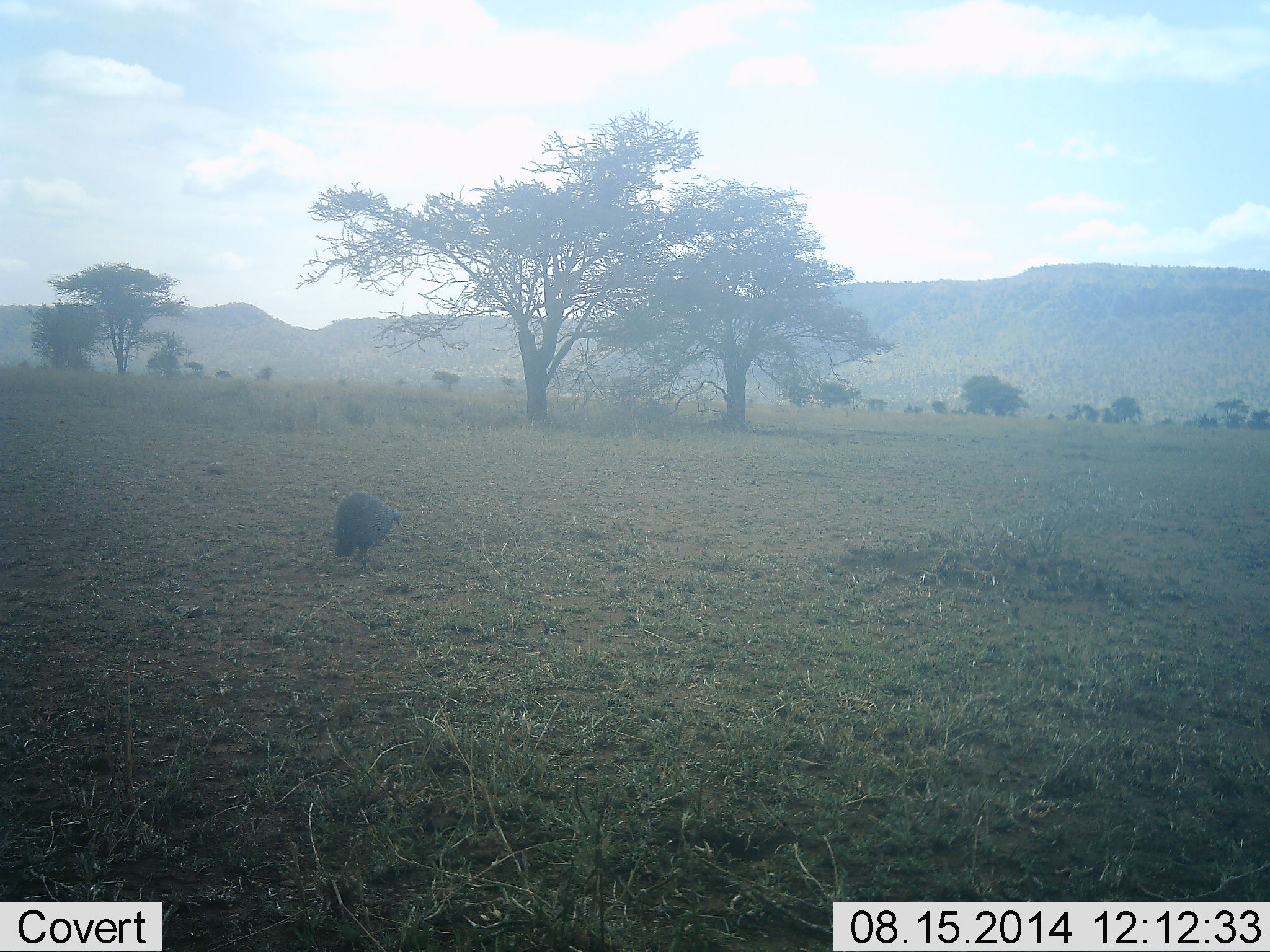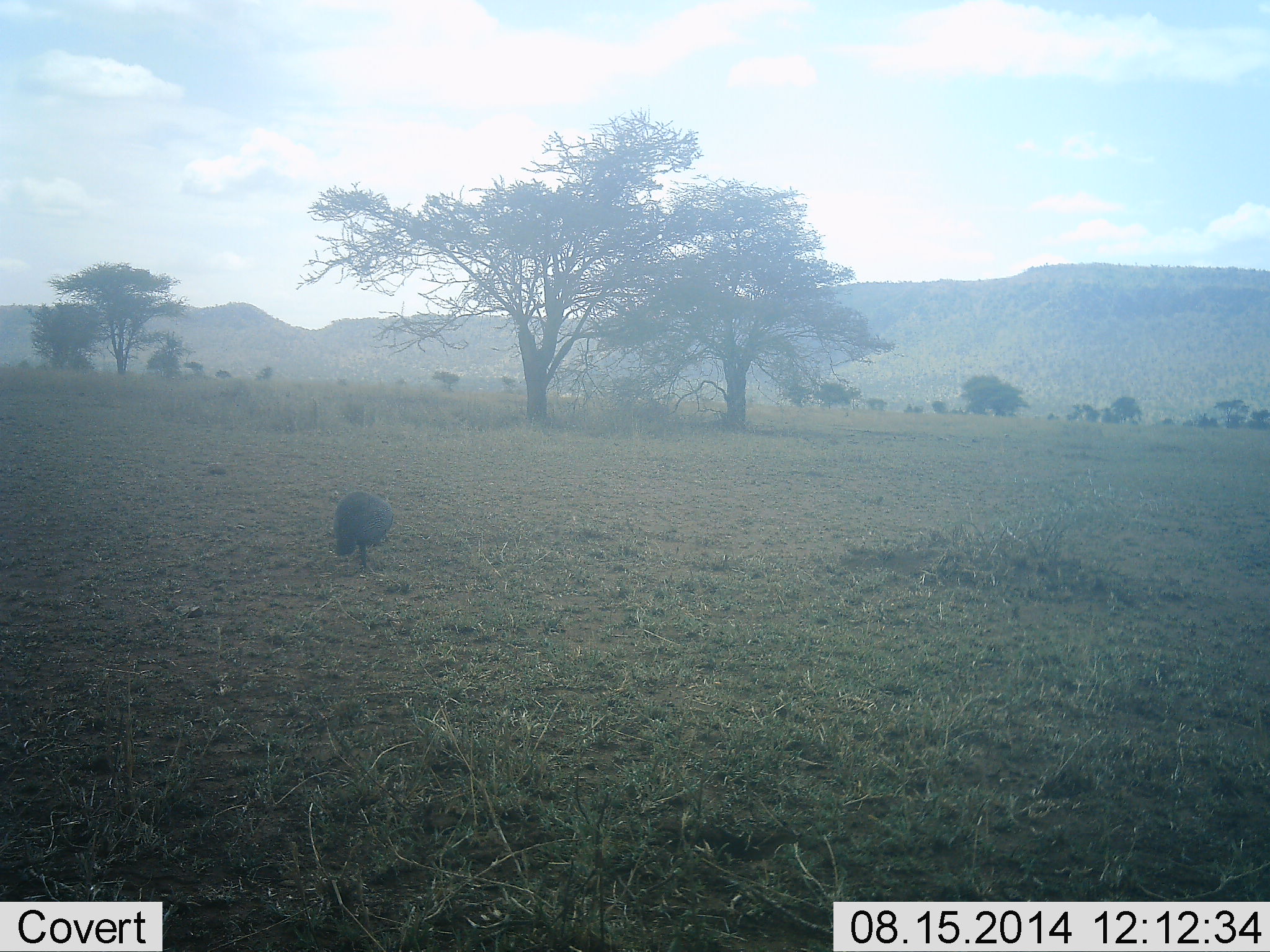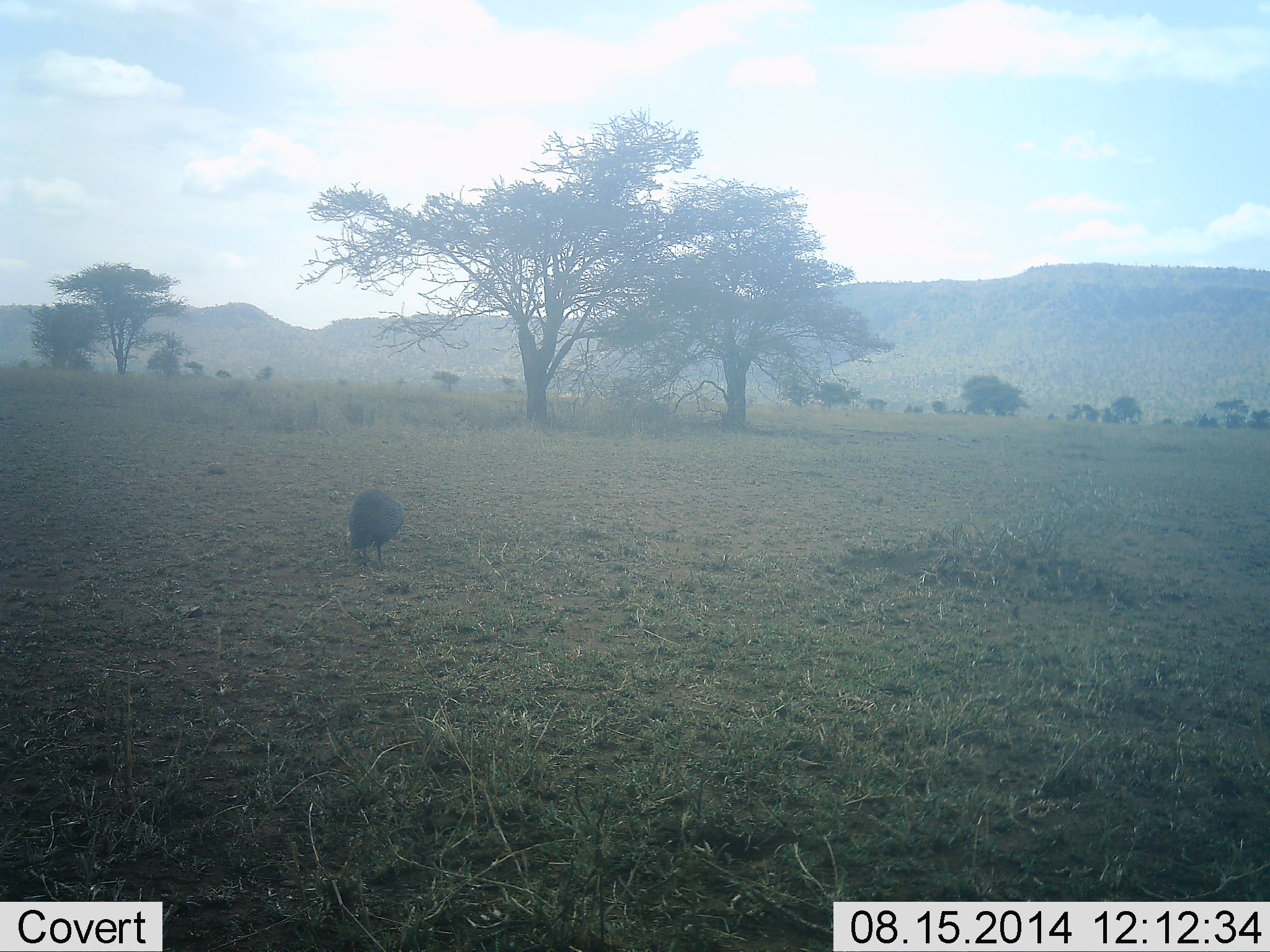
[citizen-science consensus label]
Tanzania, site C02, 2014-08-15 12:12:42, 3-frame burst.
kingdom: Animalia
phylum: Chordata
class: Aves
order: Galliformes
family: Numididae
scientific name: Numididae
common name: guinea fowl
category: guineafowl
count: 1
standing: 60%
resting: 0%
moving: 20%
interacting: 10%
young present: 0%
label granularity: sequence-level